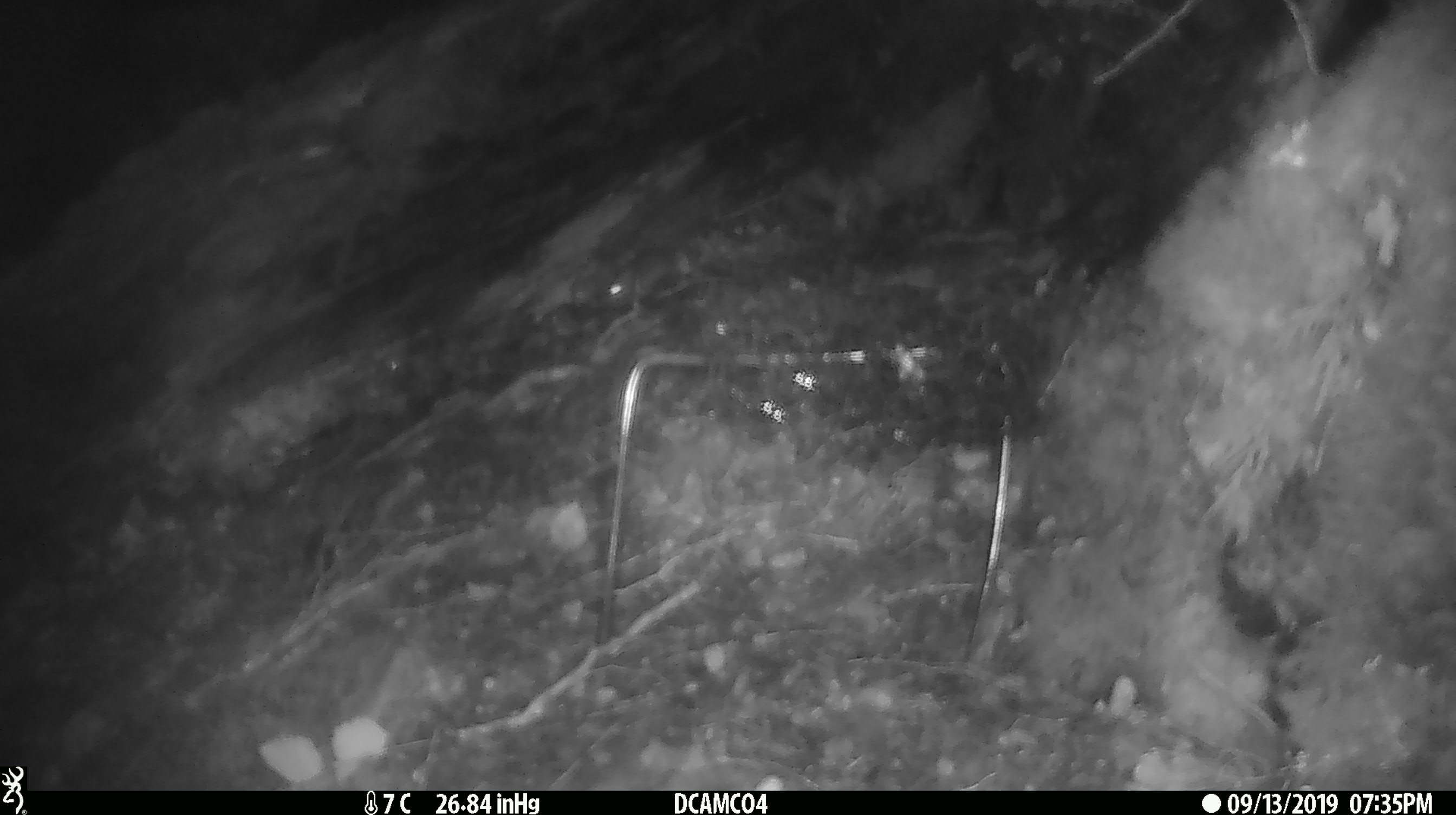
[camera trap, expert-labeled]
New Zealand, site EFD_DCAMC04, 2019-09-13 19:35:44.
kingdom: Animalia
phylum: Chordata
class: Mammalia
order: Rodentia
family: Muridae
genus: Mus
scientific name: Mus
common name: mouse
Mouse (Mus).